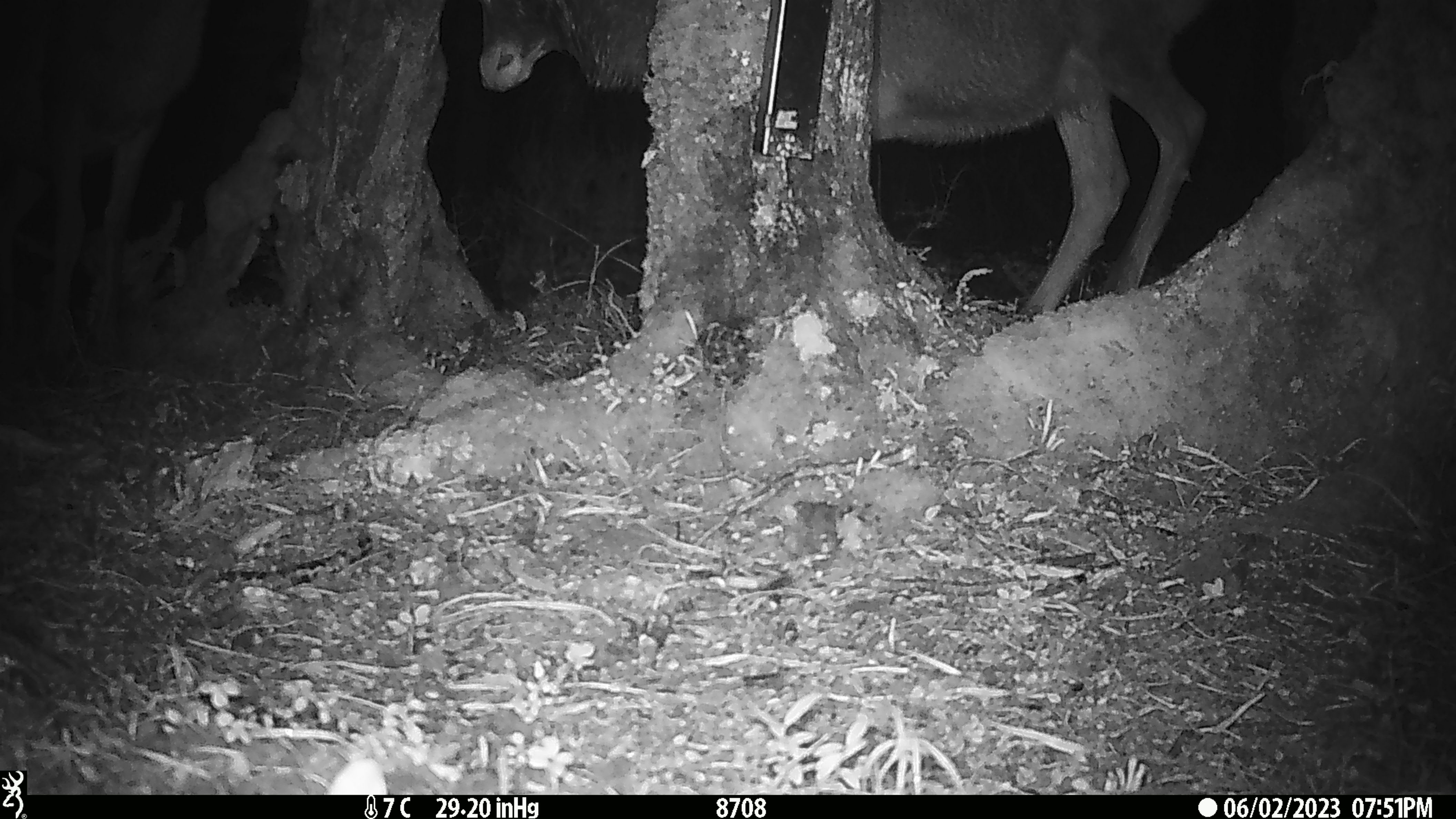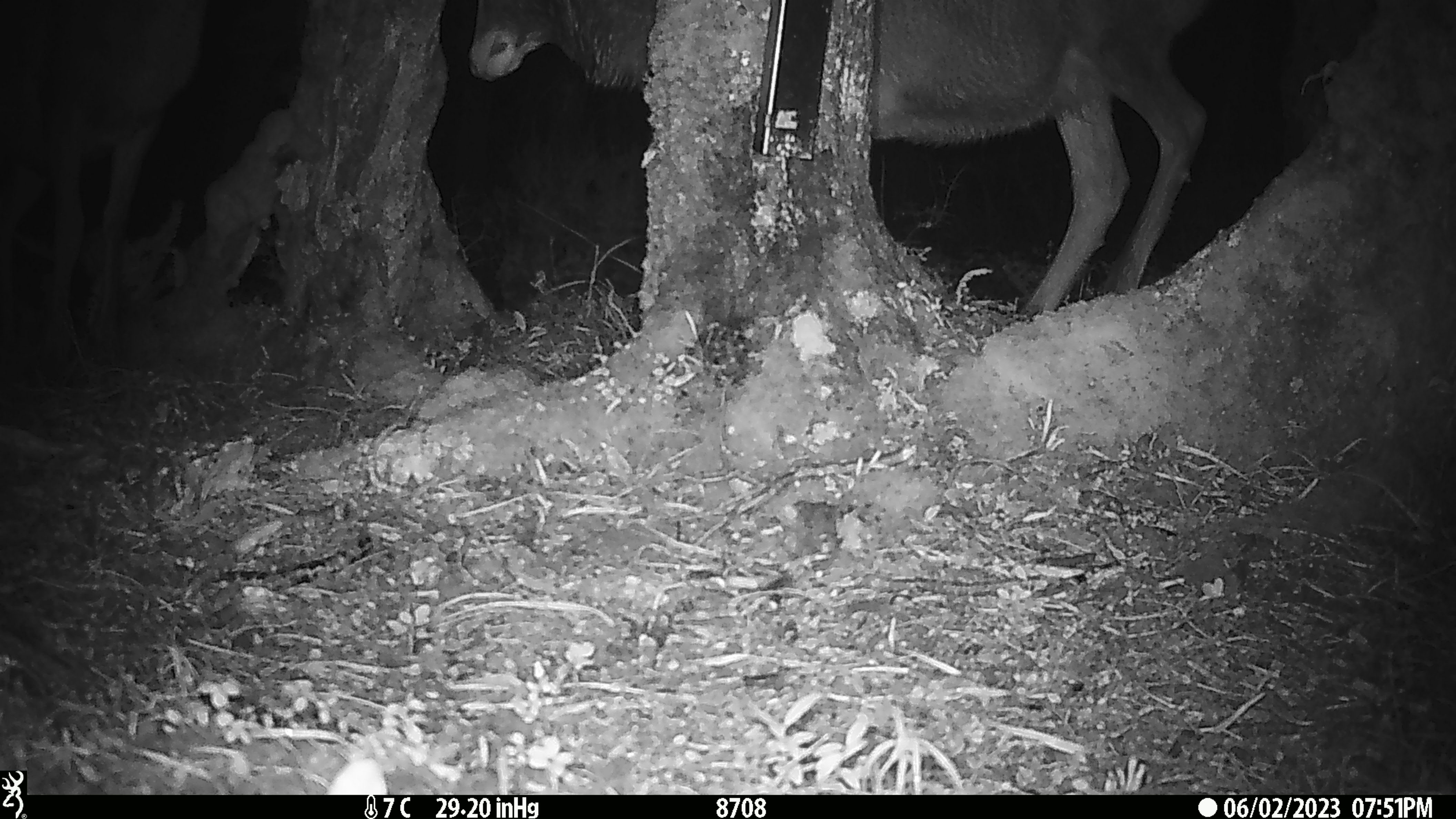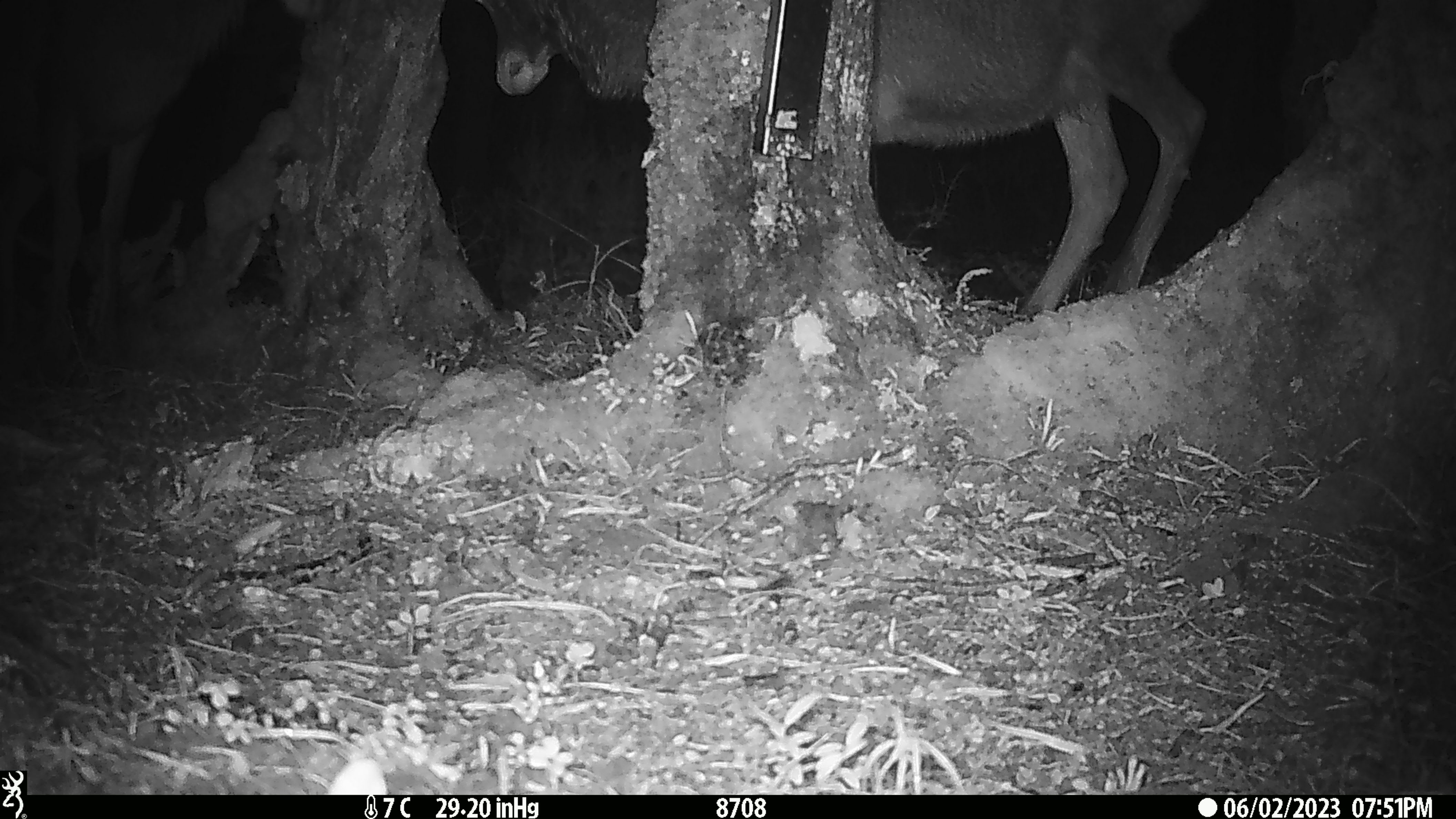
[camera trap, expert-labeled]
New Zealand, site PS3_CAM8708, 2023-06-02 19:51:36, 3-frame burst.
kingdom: Animalia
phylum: Chordata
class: Mammalia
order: Artiodactyla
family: Cervidae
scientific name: Cervidae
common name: deer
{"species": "deer (Cervidae)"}